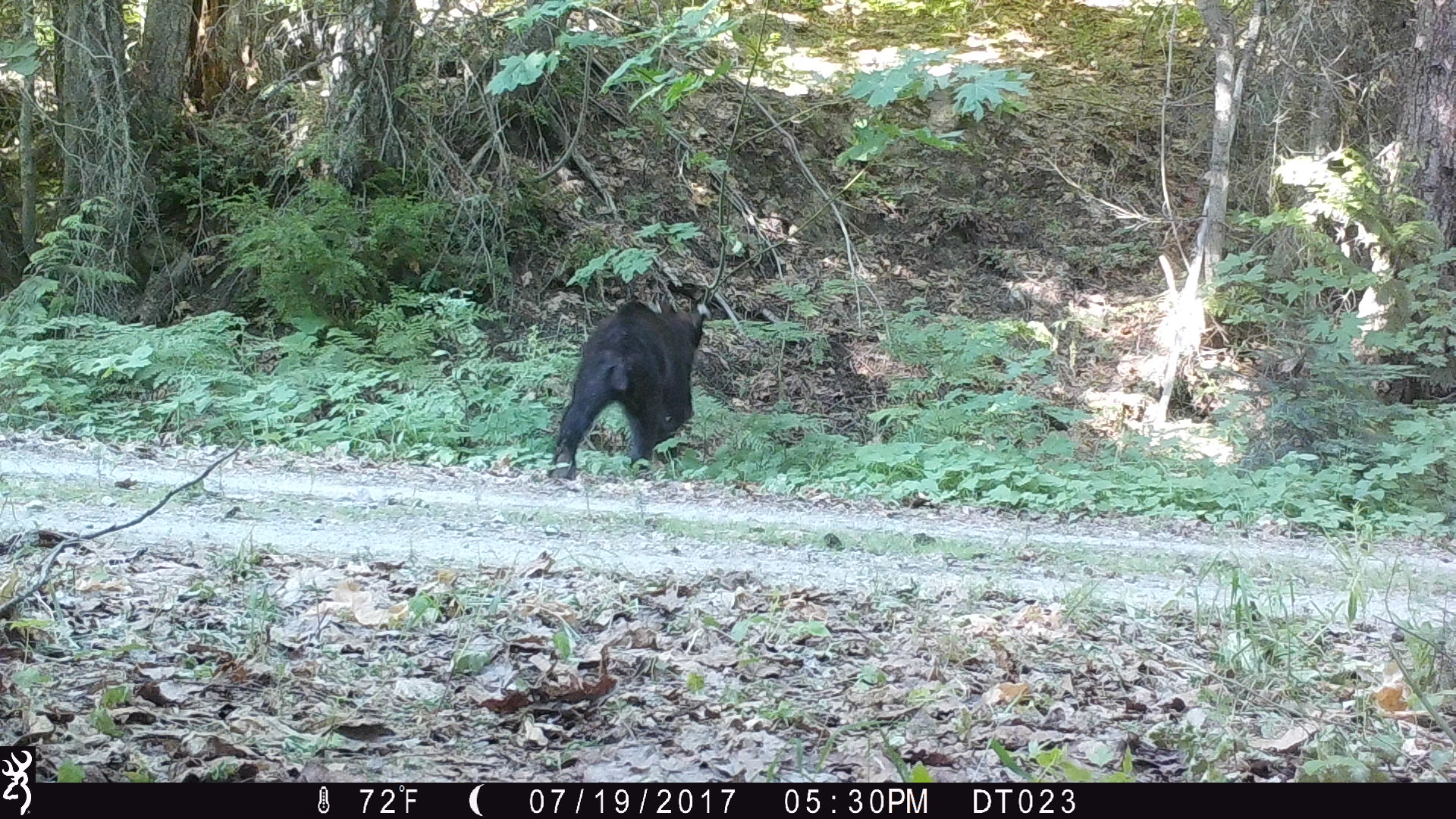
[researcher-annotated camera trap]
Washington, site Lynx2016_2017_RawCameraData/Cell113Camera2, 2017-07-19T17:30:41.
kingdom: Animalia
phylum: Chordata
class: Mammalia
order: Carnivora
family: Ursidae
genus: Ursus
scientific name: Ursus americanus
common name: american black bear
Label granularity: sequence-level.